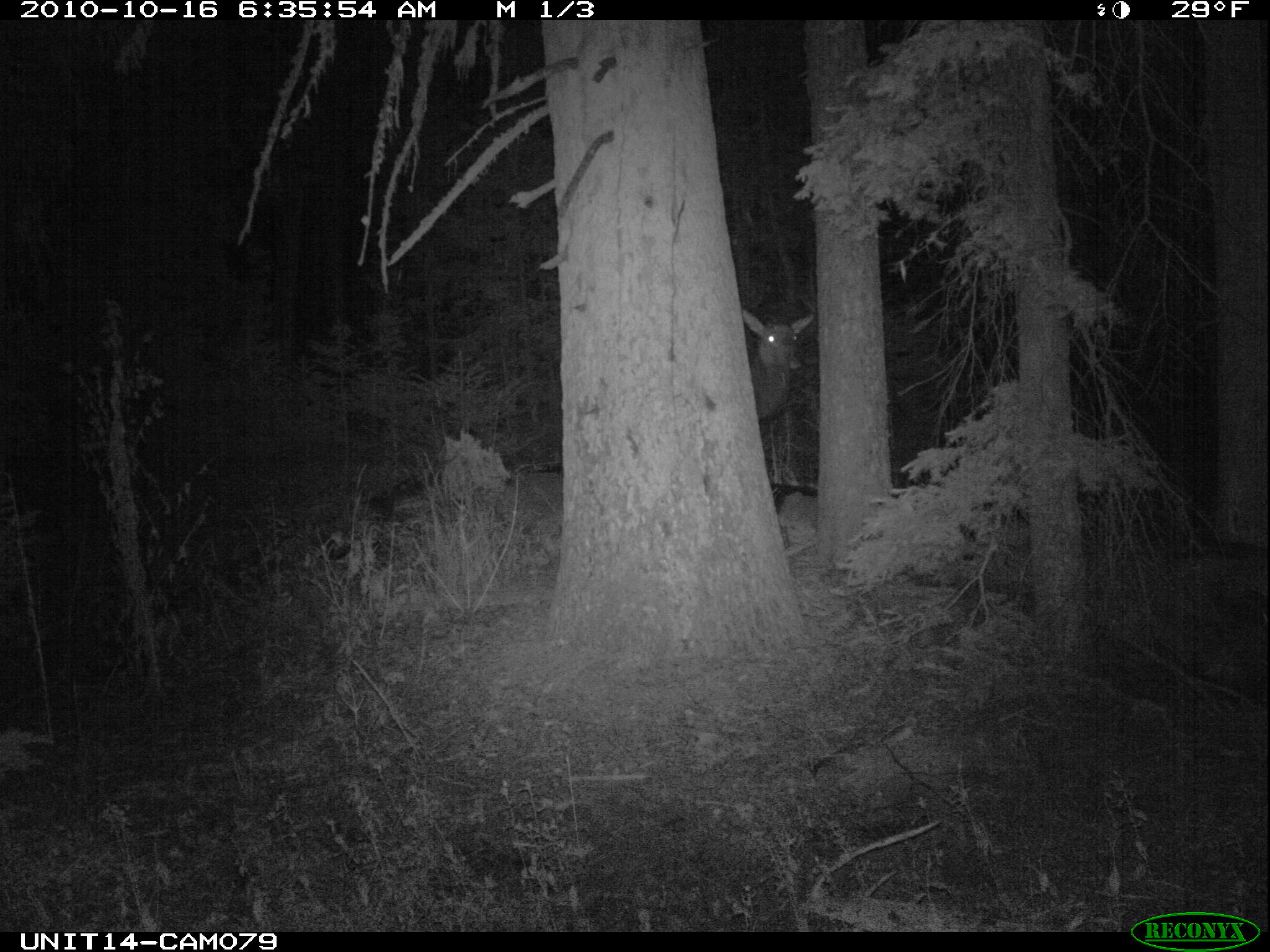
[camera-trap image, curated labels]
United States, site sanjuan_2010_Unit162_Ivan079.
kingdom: Animalia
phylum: Chordata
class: Mammalia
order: Artiodactyla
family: Cervidae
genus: Cervus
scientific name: Cervus elaphus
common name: red deer